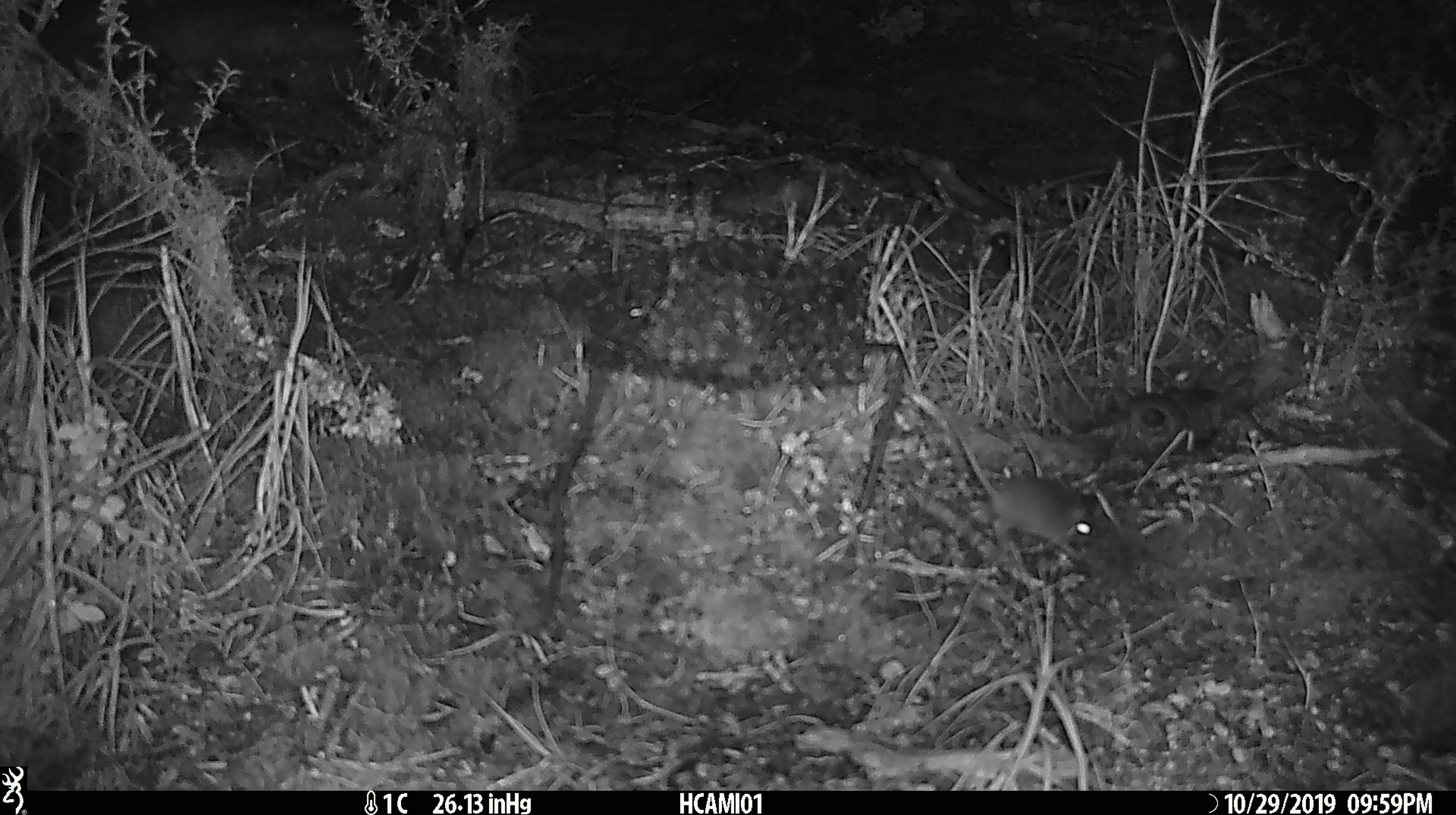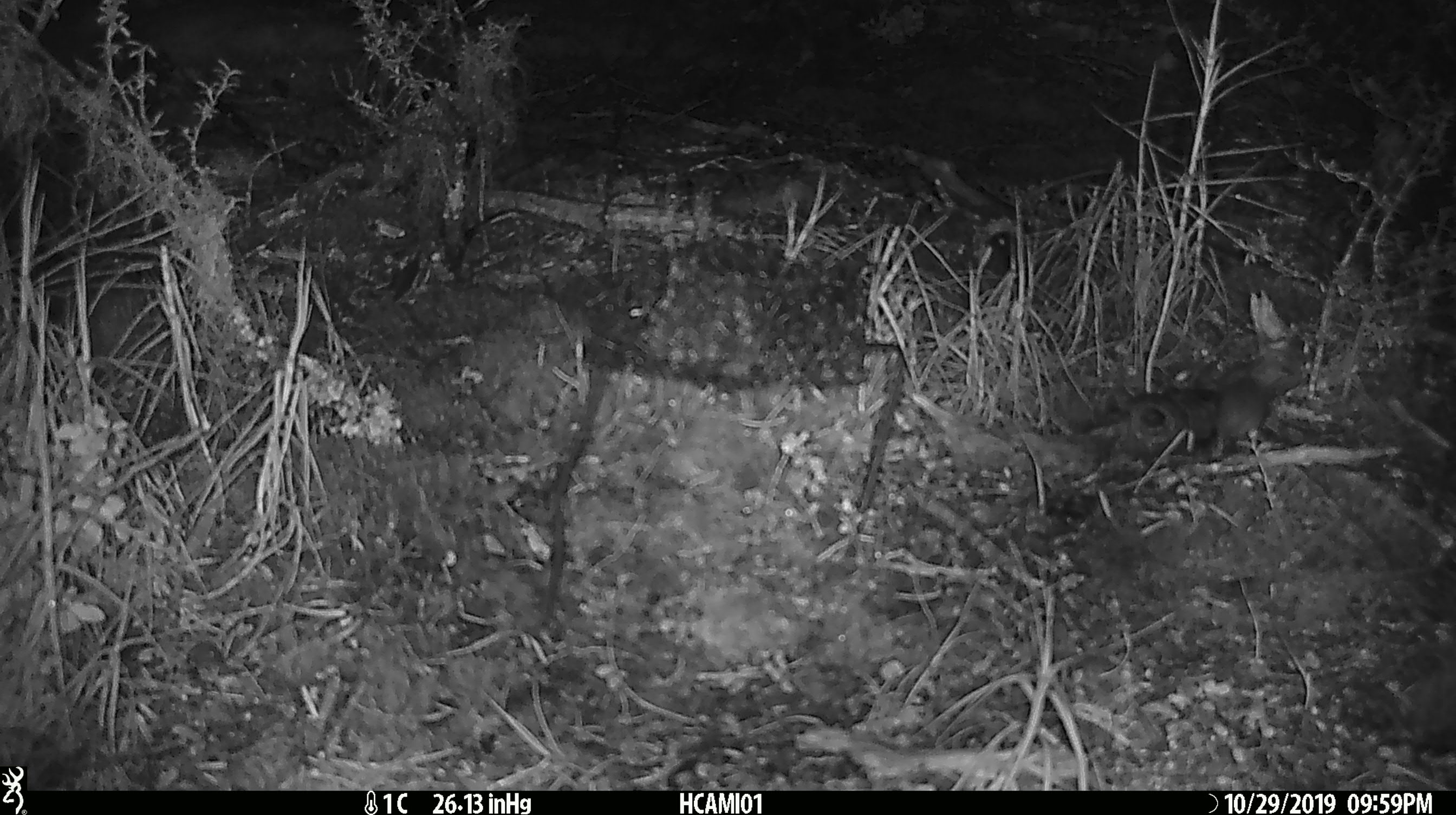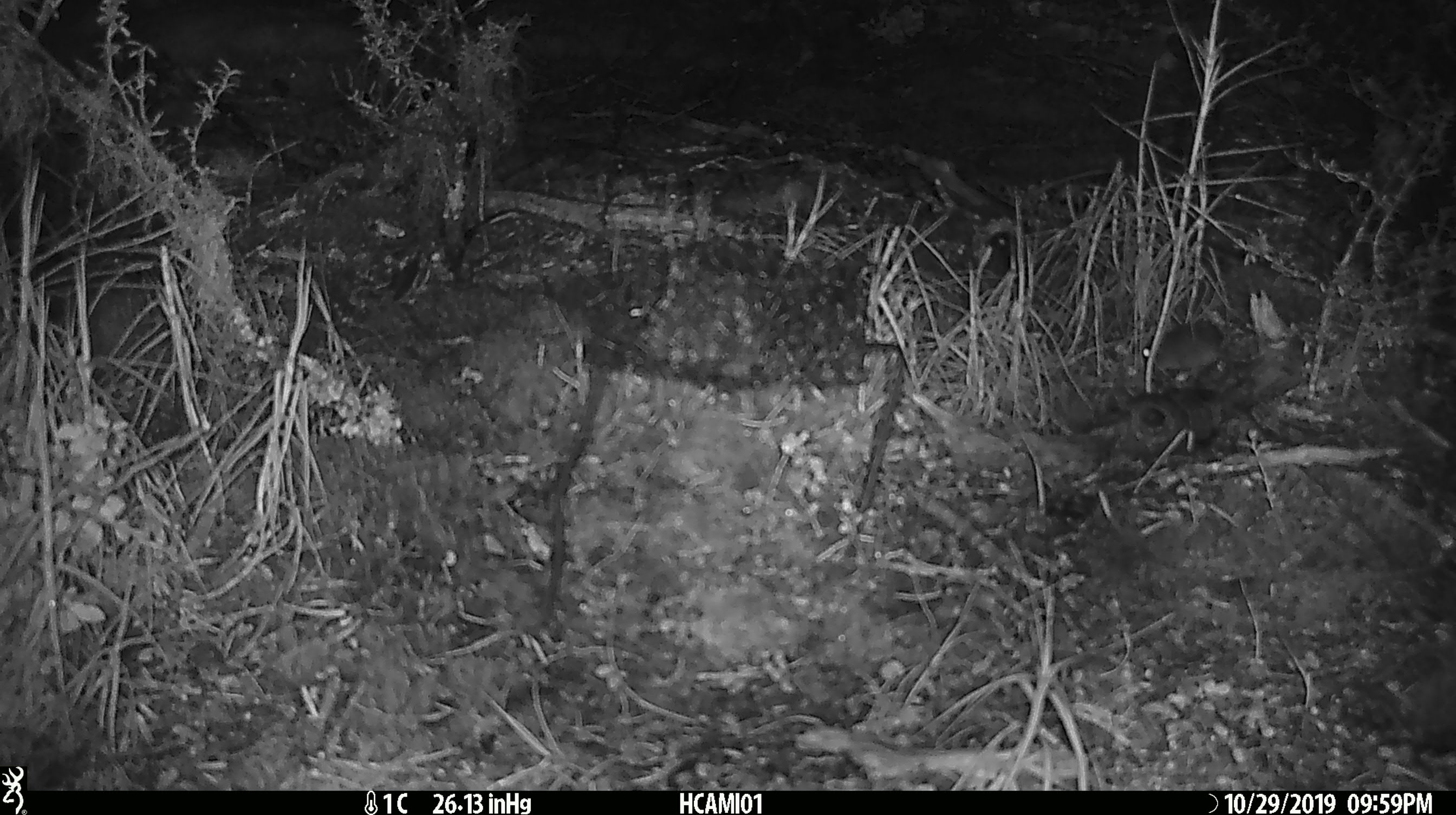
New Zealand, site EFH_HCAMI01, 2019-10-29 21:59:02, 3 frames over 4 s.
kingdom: Animalia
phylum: Chordata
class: Mammalia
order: Rodentia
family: Muridae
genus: Mus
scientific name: Mus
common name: mouse